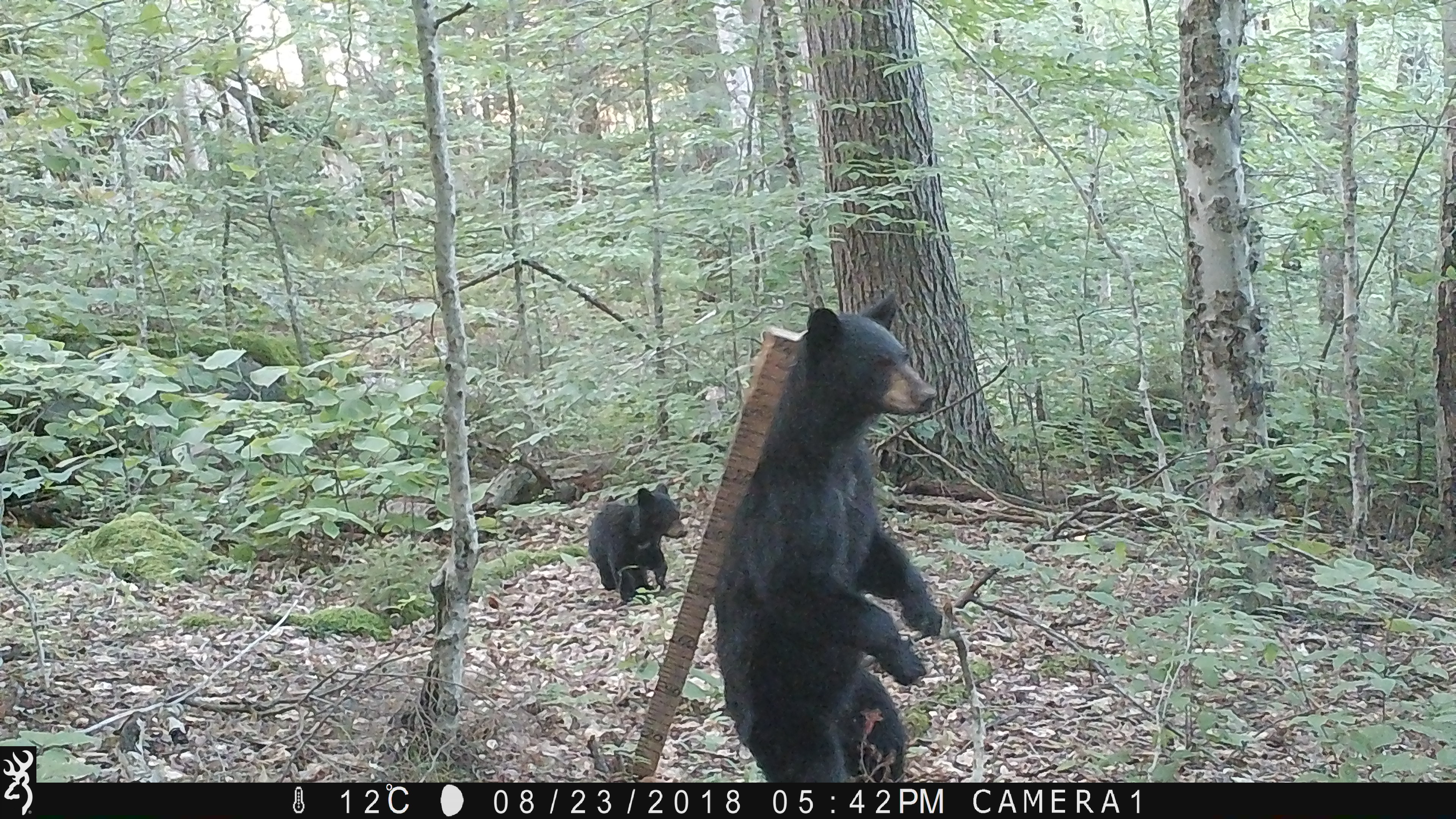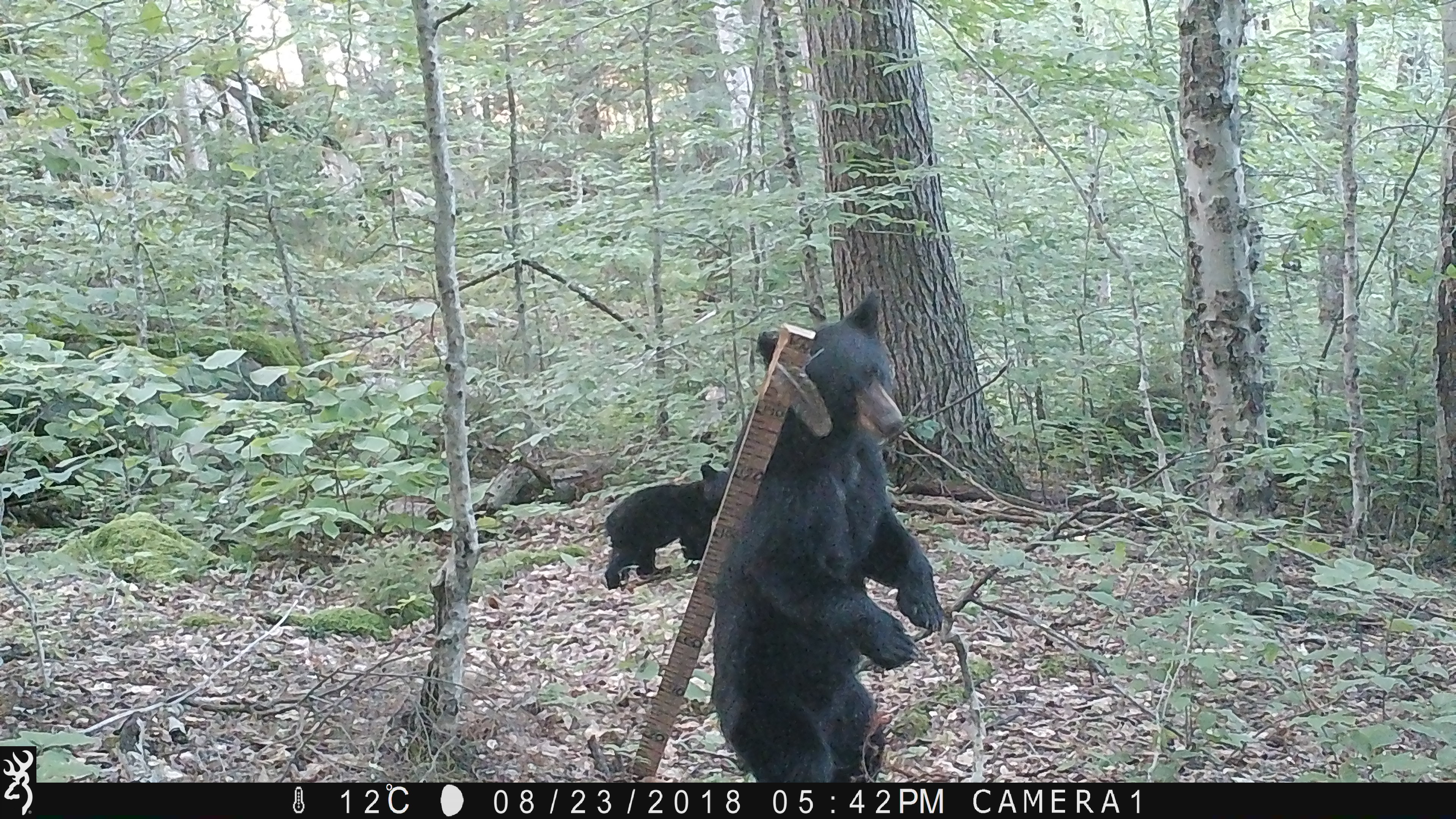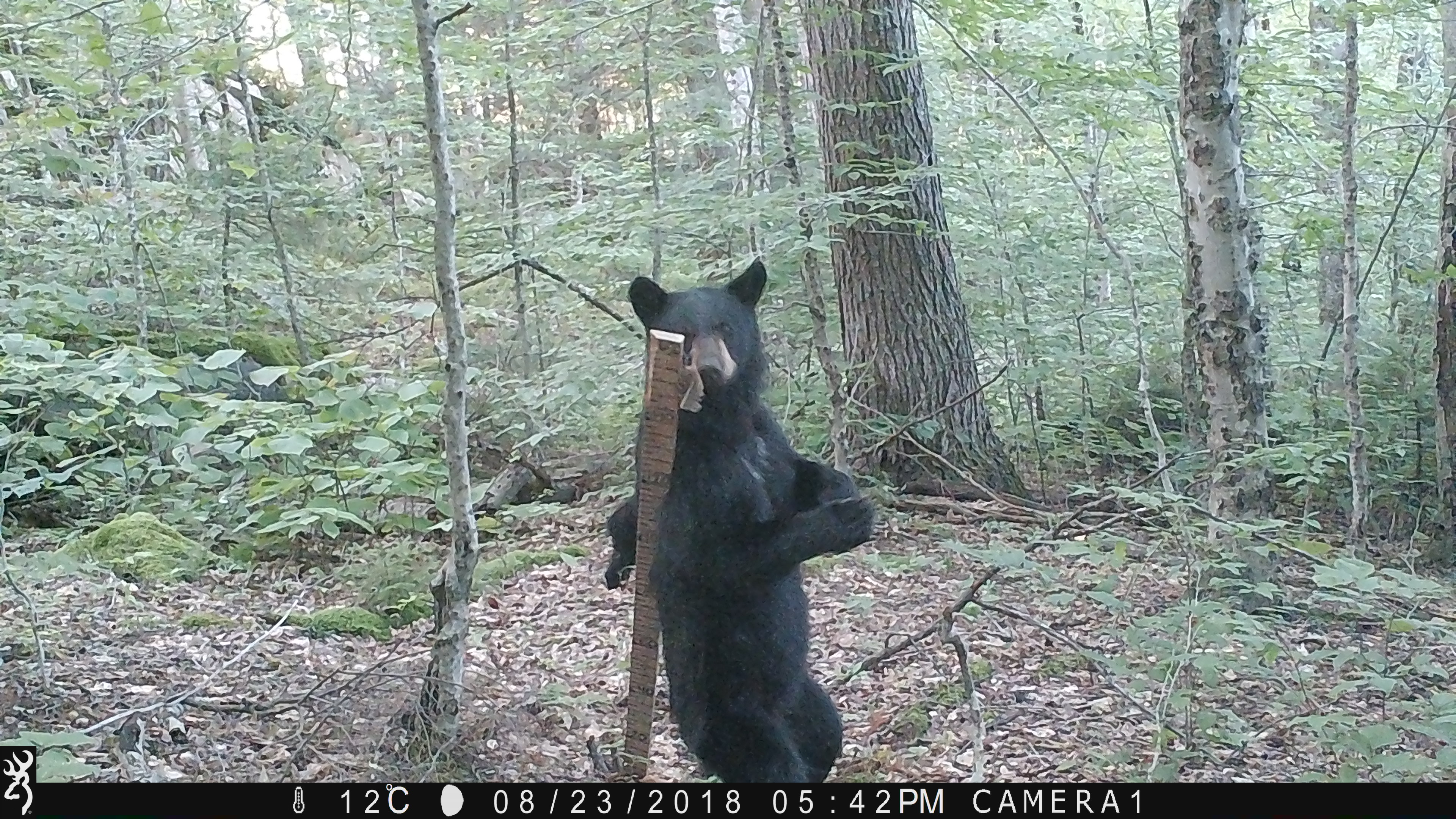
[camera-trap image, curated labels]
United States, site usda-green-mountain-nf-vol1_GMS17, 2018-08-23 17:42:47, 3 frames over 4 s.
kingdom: Animalia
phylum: Chordata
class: Mammalia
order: Carnivora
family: Ursidae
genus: Ursus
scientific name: Ursus americanus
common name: black bear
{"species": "black bear (Ursus americanus)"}